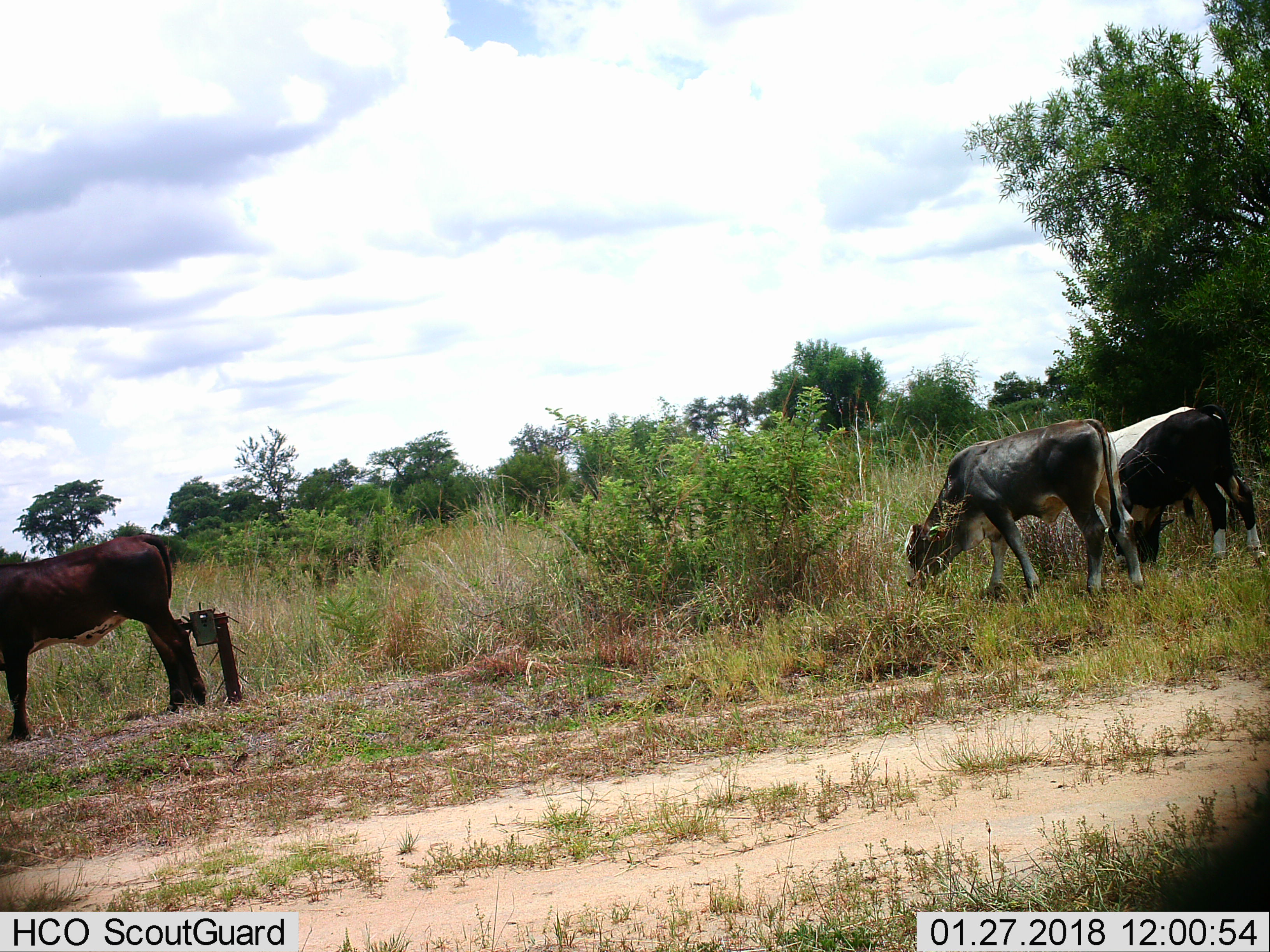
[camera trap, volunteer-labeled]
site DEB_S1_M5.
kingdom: Animalia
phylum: Chordata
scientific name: Vertebrata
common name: domestic animal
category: domesticanimal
Domesticanimal (domestic animal) (Vertebrata), count 3. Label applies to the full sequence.